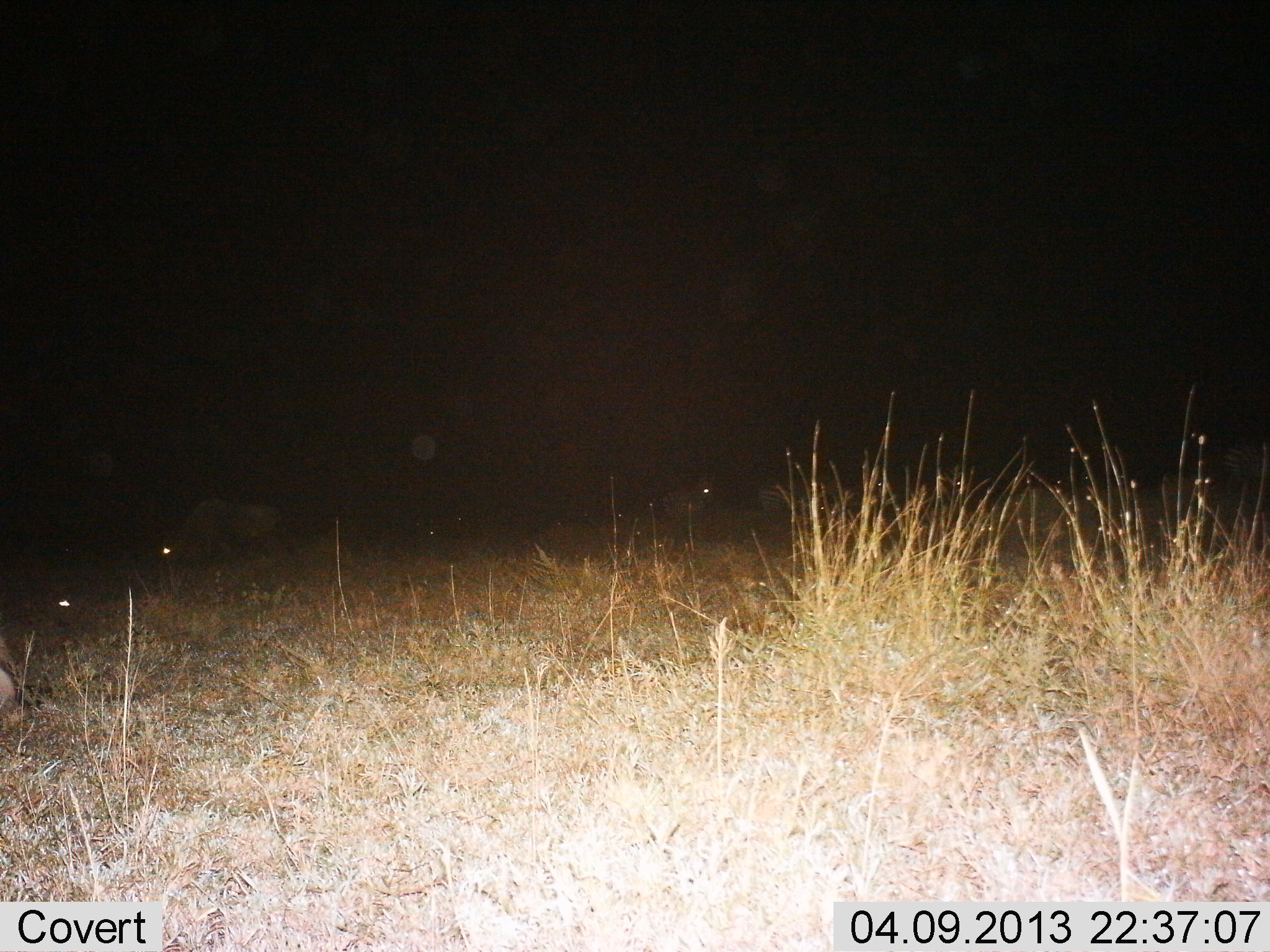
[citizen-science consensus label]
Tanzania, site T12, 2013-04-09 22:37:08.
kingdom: Animalia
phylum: Chordata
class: Mammalia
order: Artiodactyla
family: Bovidae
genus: Connochaetes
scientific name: Connochaetes taurinus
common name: blue wildebeest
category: wildebeest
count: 2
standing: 38%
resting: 50%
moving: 0%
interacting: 0%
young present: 0%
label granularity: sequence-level